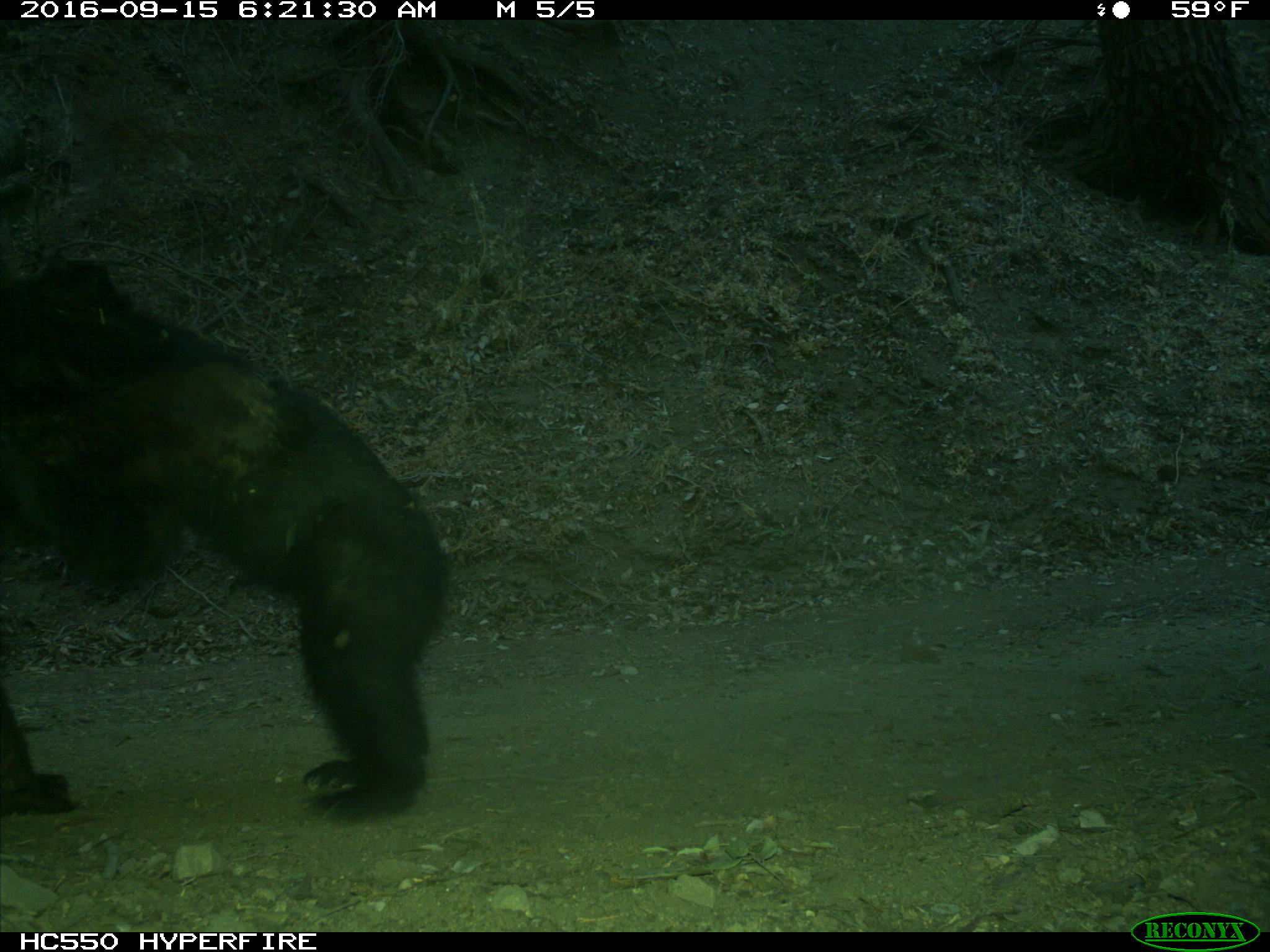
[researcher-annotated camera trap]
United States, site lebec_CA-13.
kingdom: Animalia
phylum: Chordata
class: Mammalia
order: Carnivora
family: Ursidae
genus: Ursus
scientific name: Ursus americanus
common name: american black bear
Ursus americanus (american black bear).